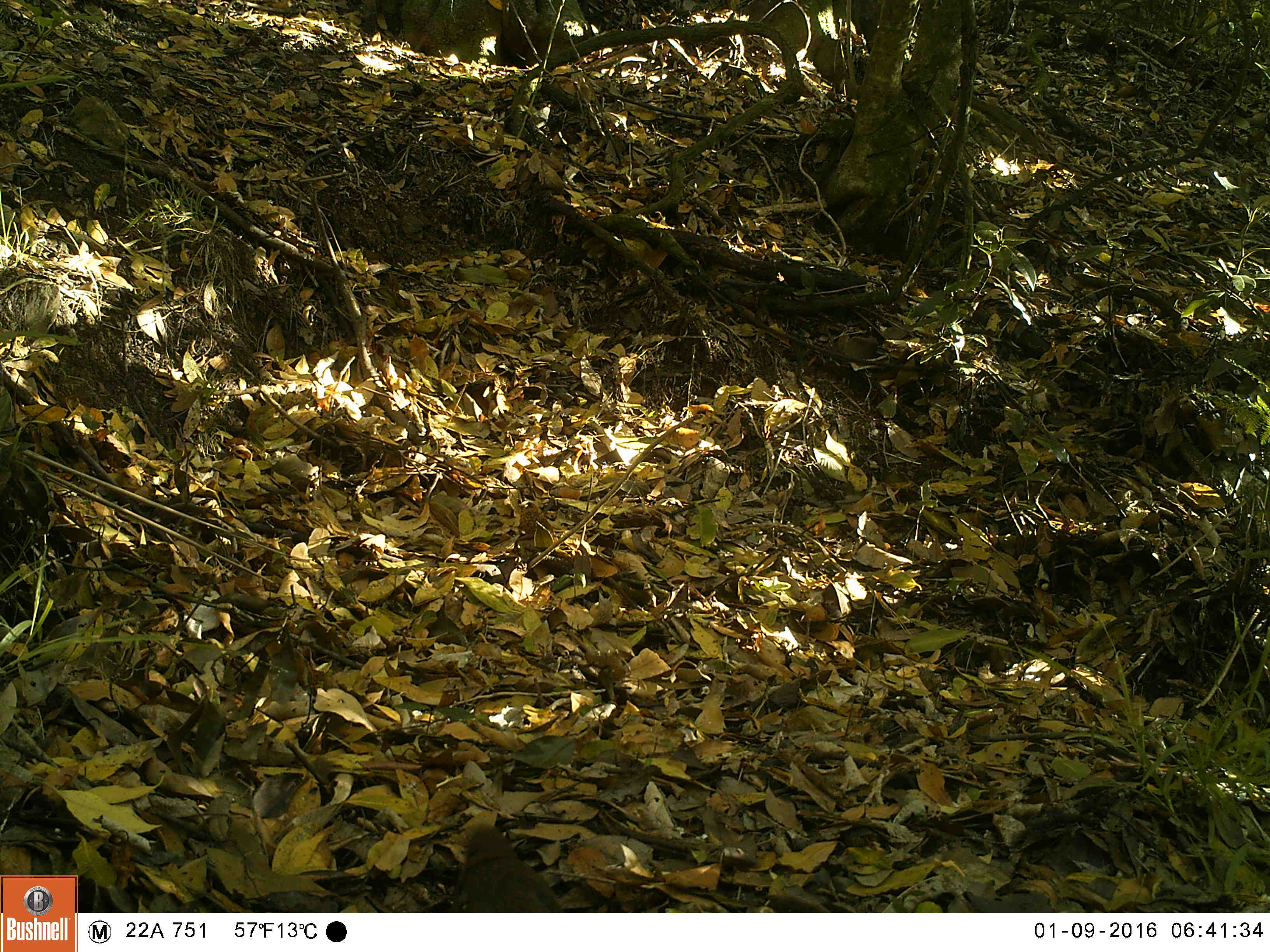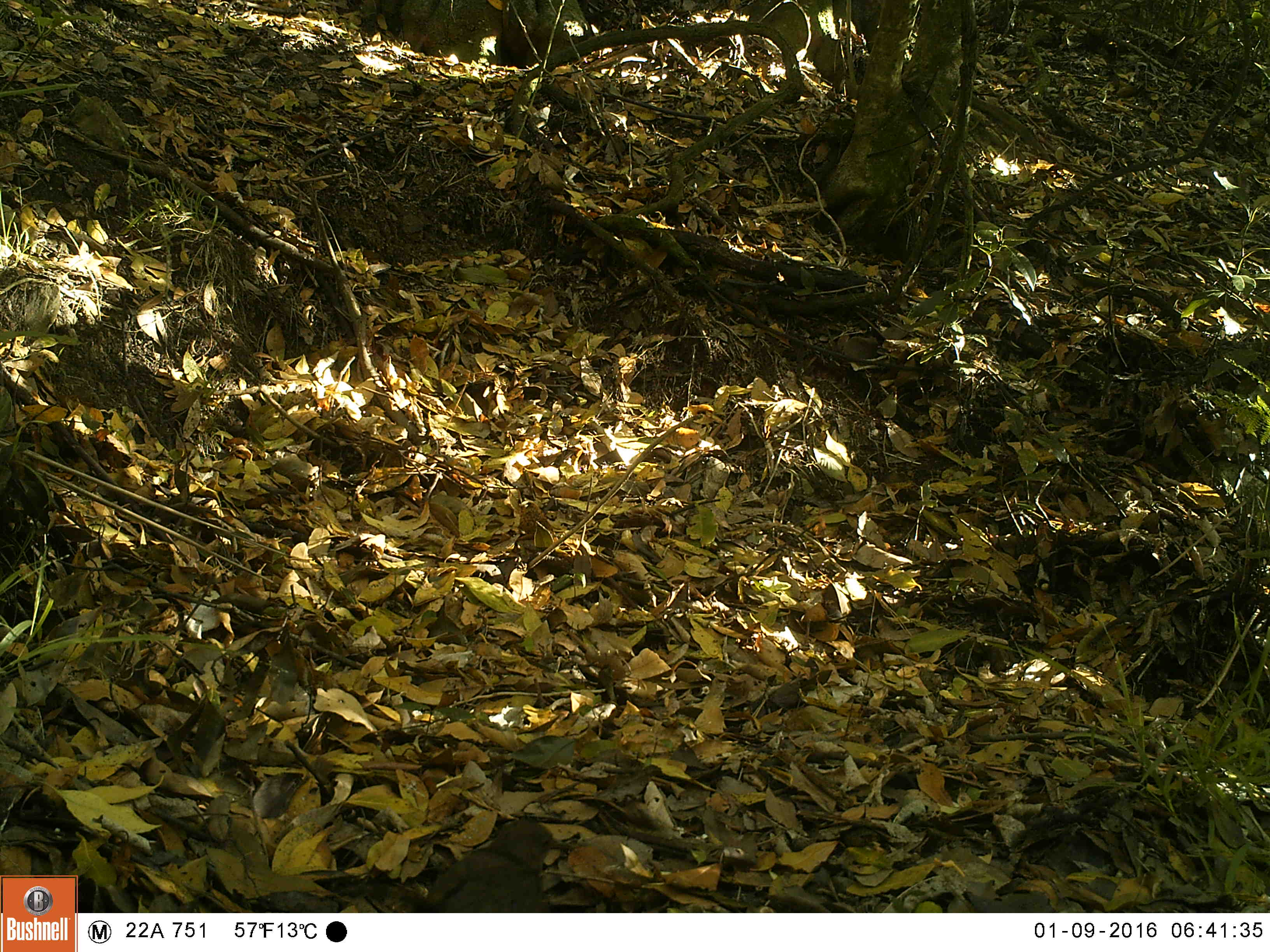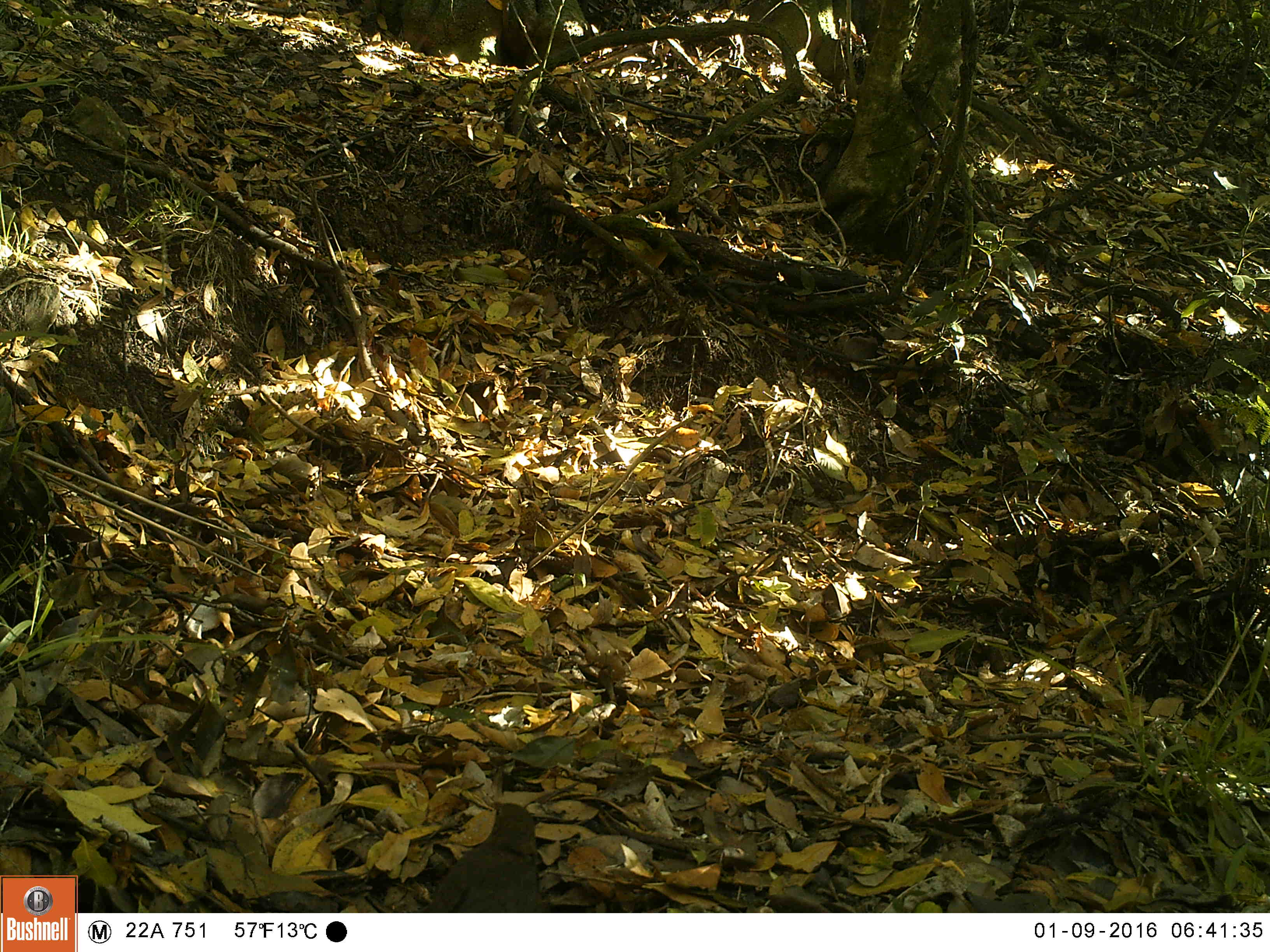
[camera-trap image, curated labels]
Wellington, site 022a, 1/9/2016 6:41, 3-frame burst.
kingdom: Animalia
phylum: Chordata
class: Aves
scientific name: Aves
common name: bird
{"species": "bird (Aves)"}